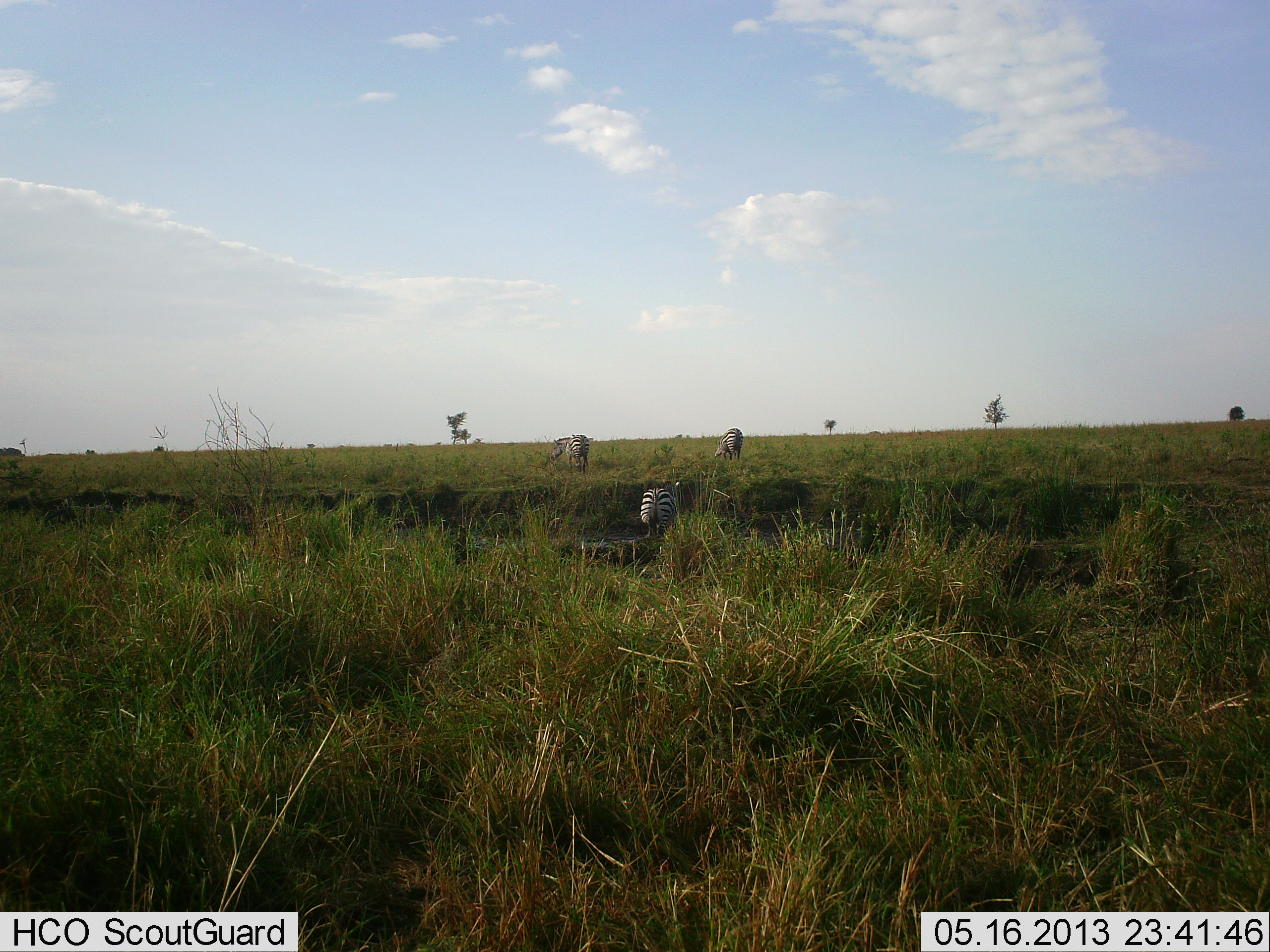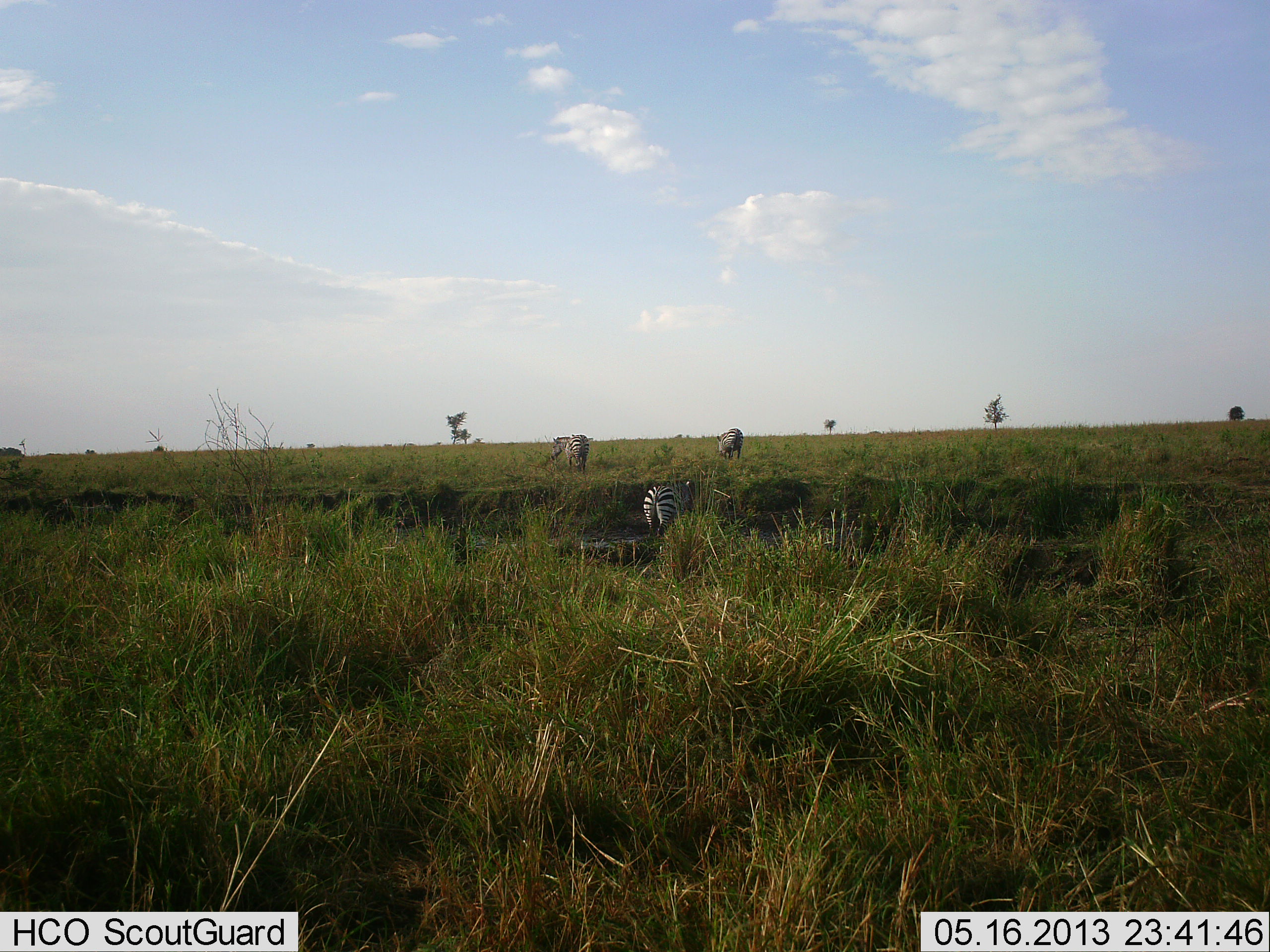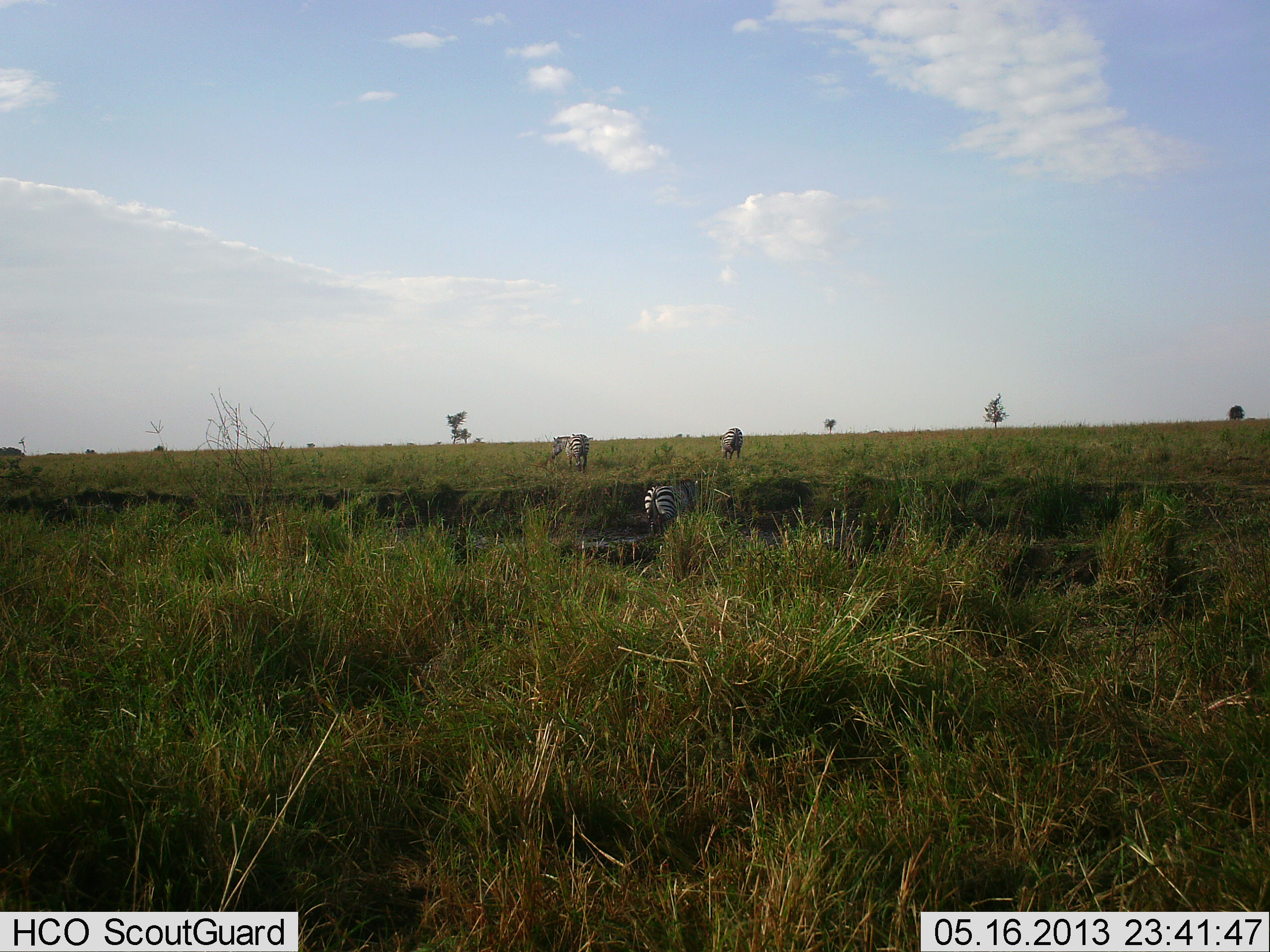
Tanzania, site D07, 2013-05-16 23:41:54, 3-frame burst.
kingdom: Animalia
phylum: Chordata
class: Mammalia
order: Perissodactyla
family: Equidae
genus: Equus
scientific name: Equus quagga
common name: plains zebra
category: zebra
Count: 3.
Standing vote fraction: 52%.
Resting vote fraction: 0%.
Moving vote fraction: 17%.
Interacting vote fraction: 0%.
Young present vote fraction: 0%.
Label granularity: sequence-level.